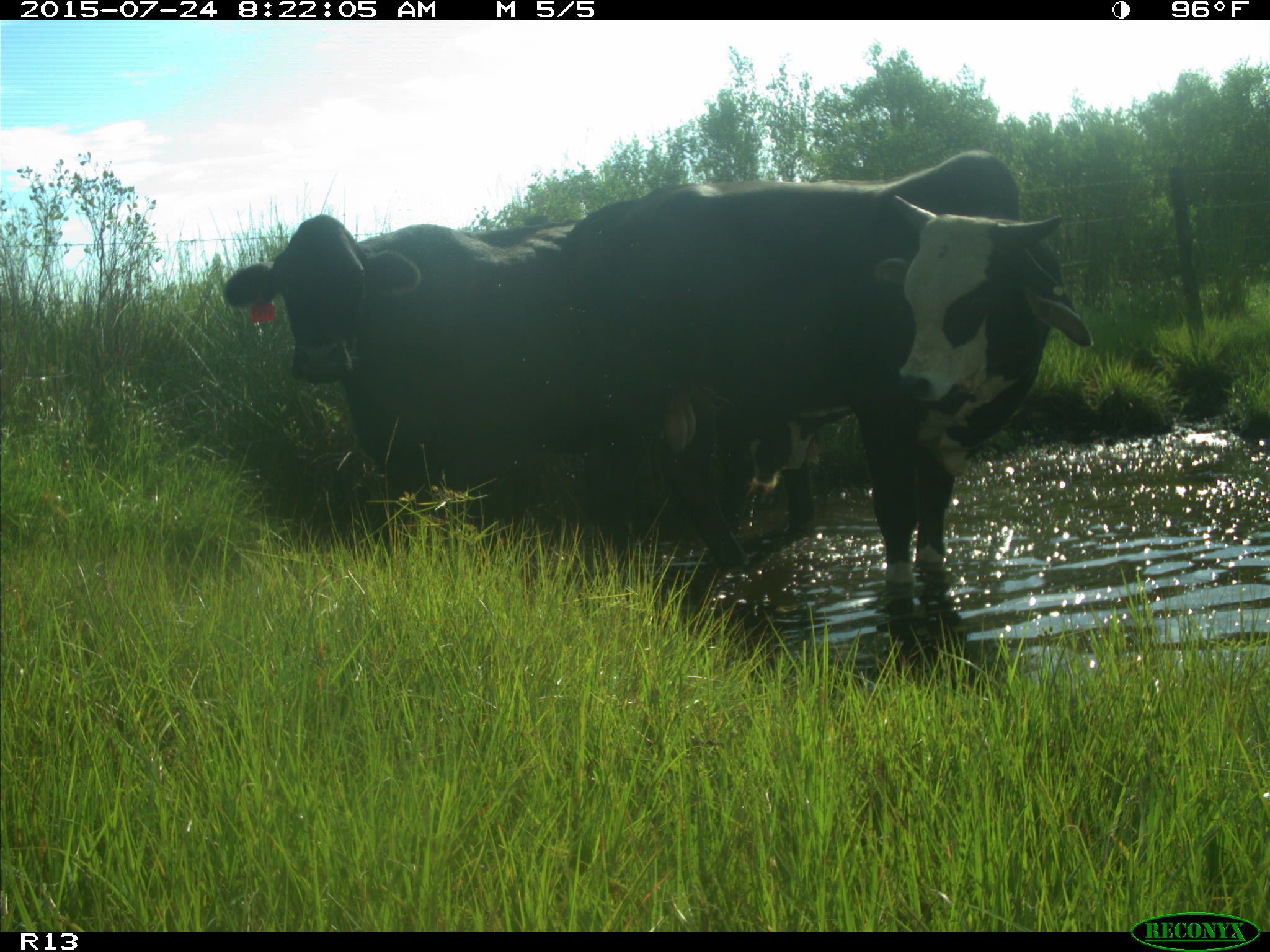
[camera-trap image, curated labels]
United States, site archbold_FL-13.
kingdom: Animalia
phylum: Chordata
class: Mammalia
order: Artiodactyla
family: Bovidae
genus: Bos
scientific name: Bos taurus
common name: domestic cow